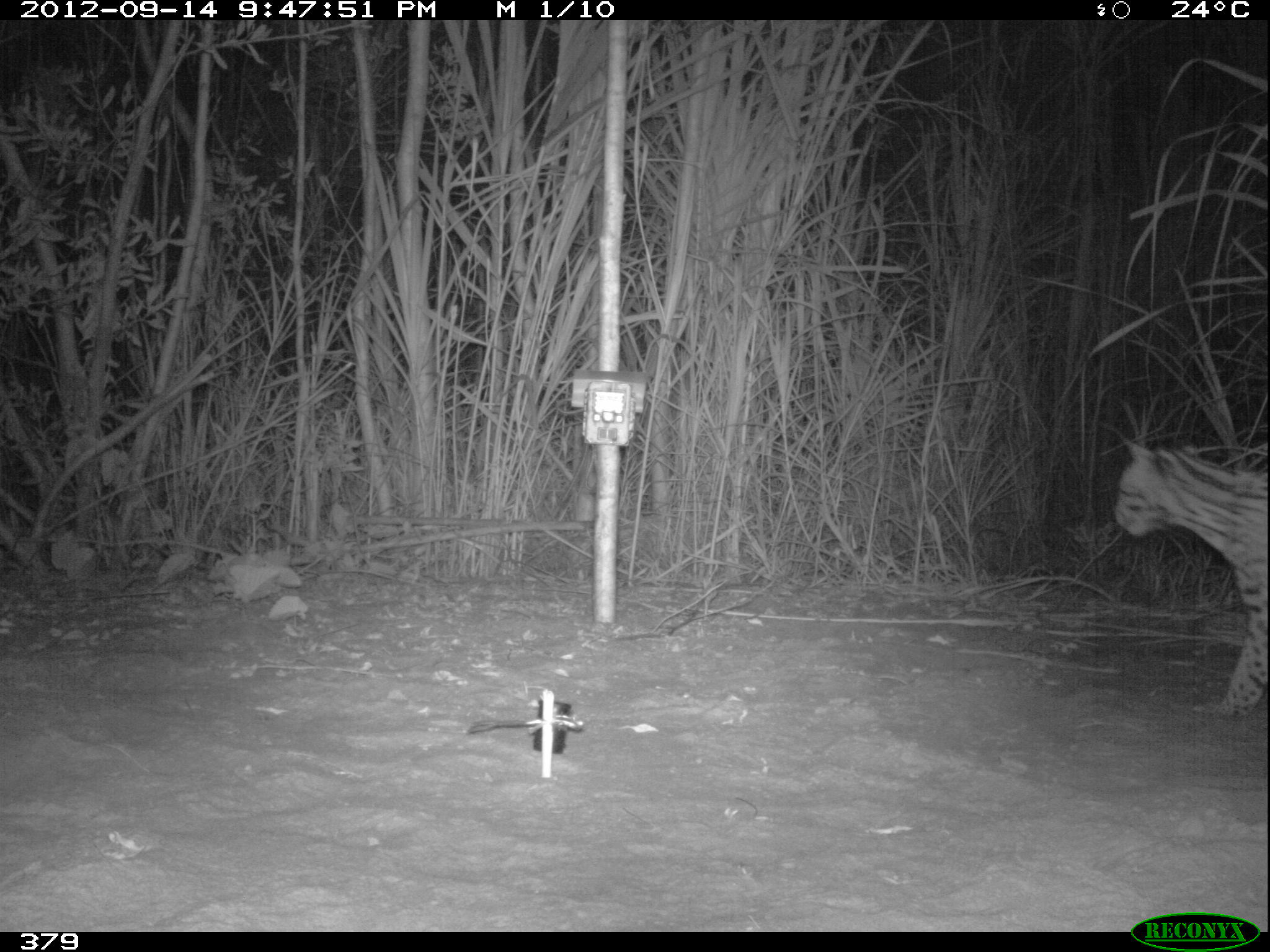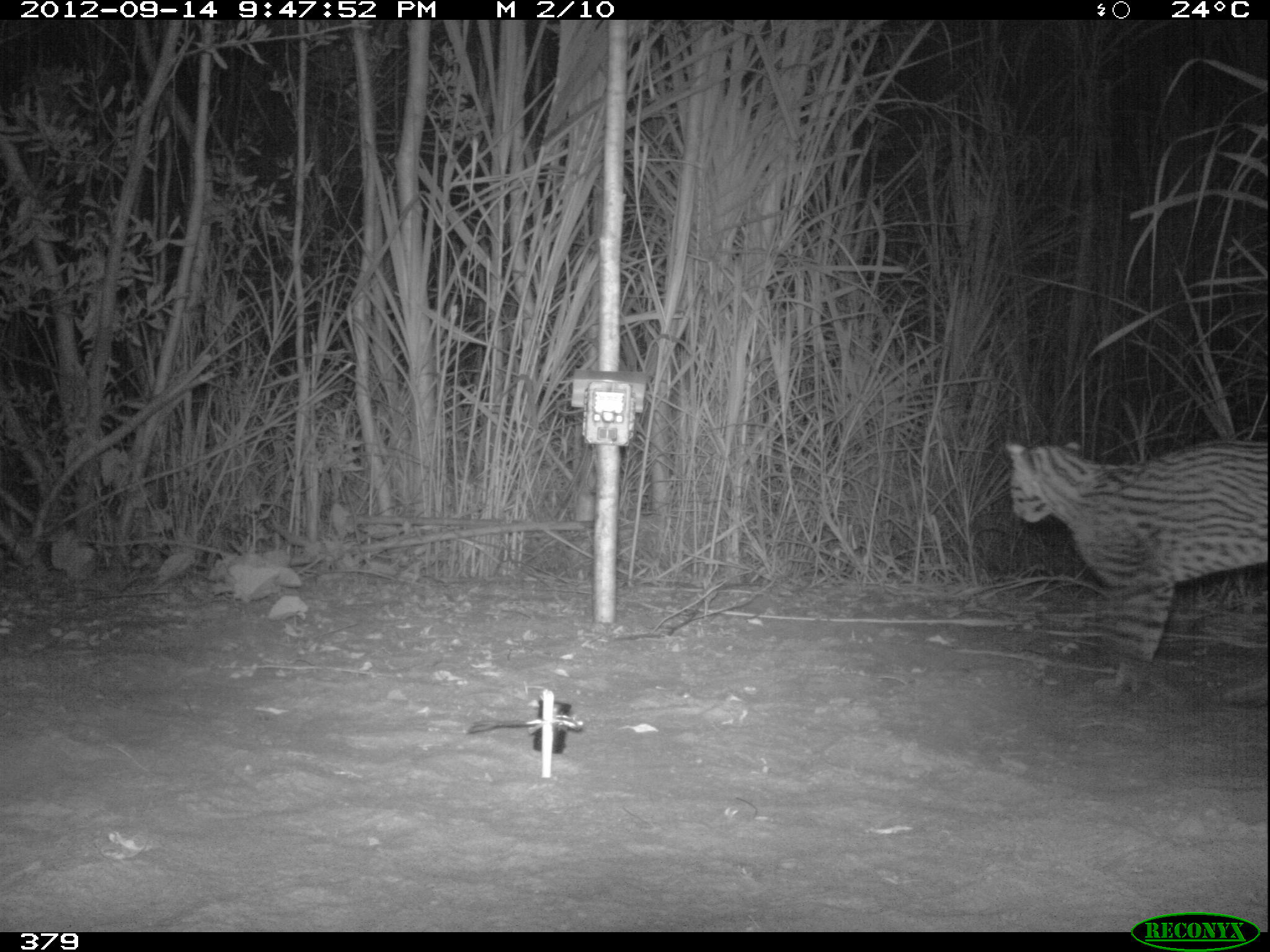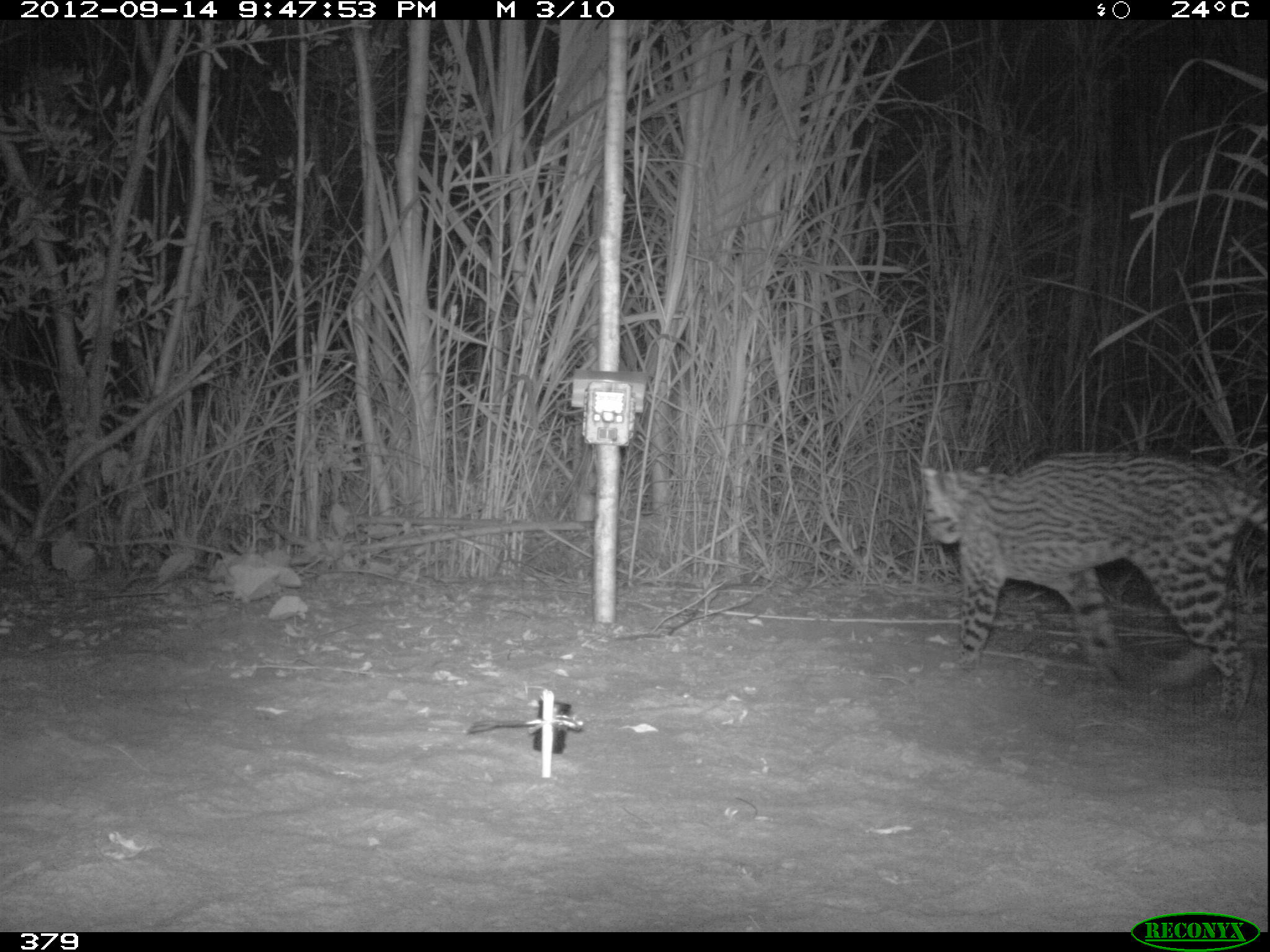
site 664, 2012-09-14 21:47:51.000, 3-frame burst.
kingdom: Animalia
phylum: Chordata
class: Mammalia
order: Carnivora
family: Felidae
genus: Leopardus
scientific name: Leopardus pardalis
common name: ocelot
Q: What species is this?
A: Leopardus pardalis (ocelot).